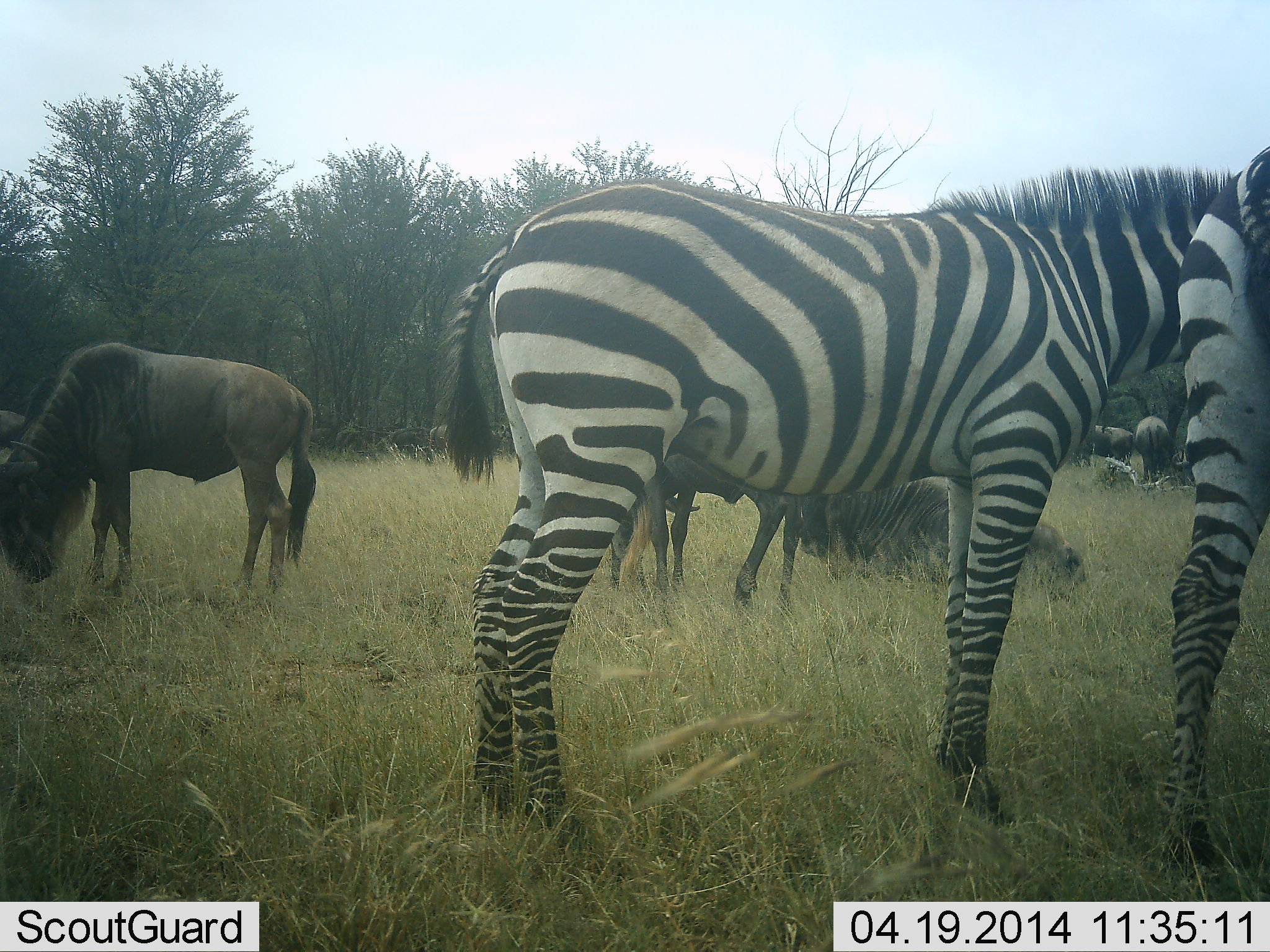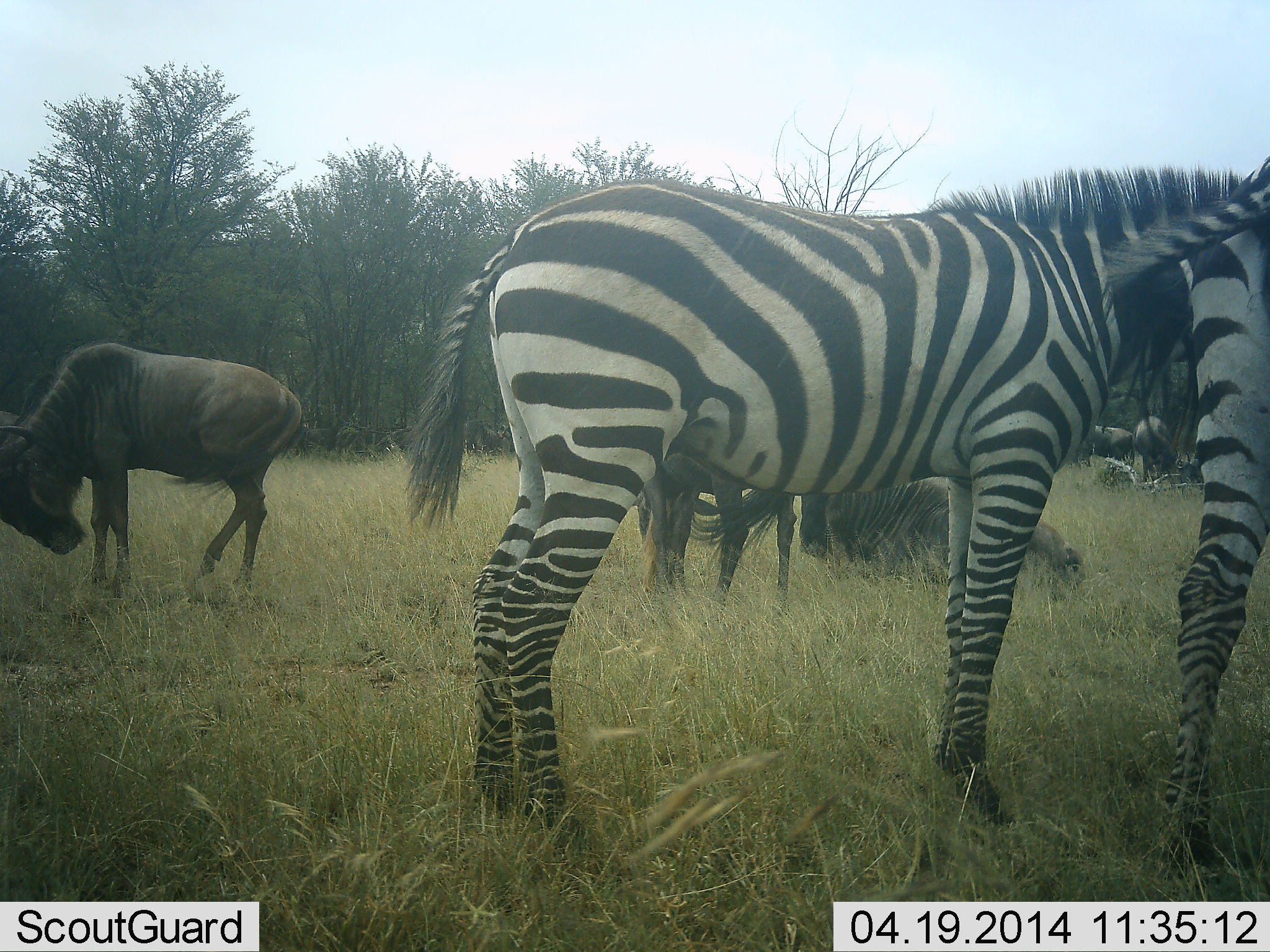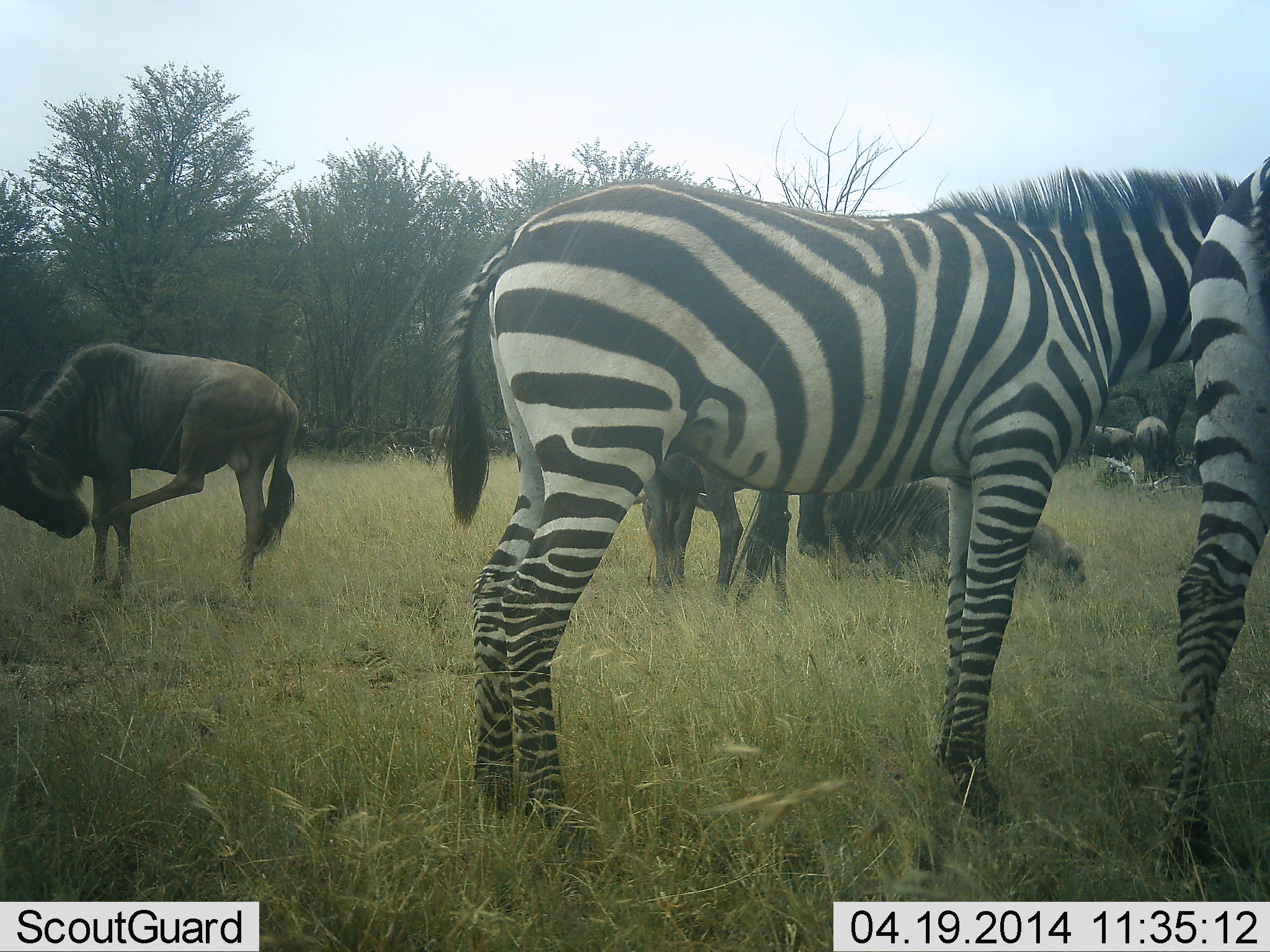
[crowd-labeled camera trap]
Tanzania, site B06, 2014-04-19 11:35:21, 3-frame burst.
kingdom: Animalia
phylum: Chordata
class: Mammalia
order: Artiodactyla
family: Bovidae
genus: Connochaetes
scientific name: Connochaetes taurinus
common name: blue wildebeest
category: wildebeest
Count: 5.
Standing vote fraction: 77%.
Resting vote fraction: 80%.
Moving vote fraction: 16%.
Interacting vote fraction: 3%.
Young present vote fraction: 0%.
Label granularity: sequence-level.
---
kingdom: Animalia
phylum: Chordata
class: Mammalia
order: Perissodactyla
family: Equidae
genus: Equus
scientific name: Equus quagga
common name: plains zebra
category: zebra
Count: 2.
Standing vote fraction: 94%.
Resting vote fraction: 7%.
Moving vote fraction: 4%.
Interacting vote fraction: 4%.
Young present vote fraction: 1%.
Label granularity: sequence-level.